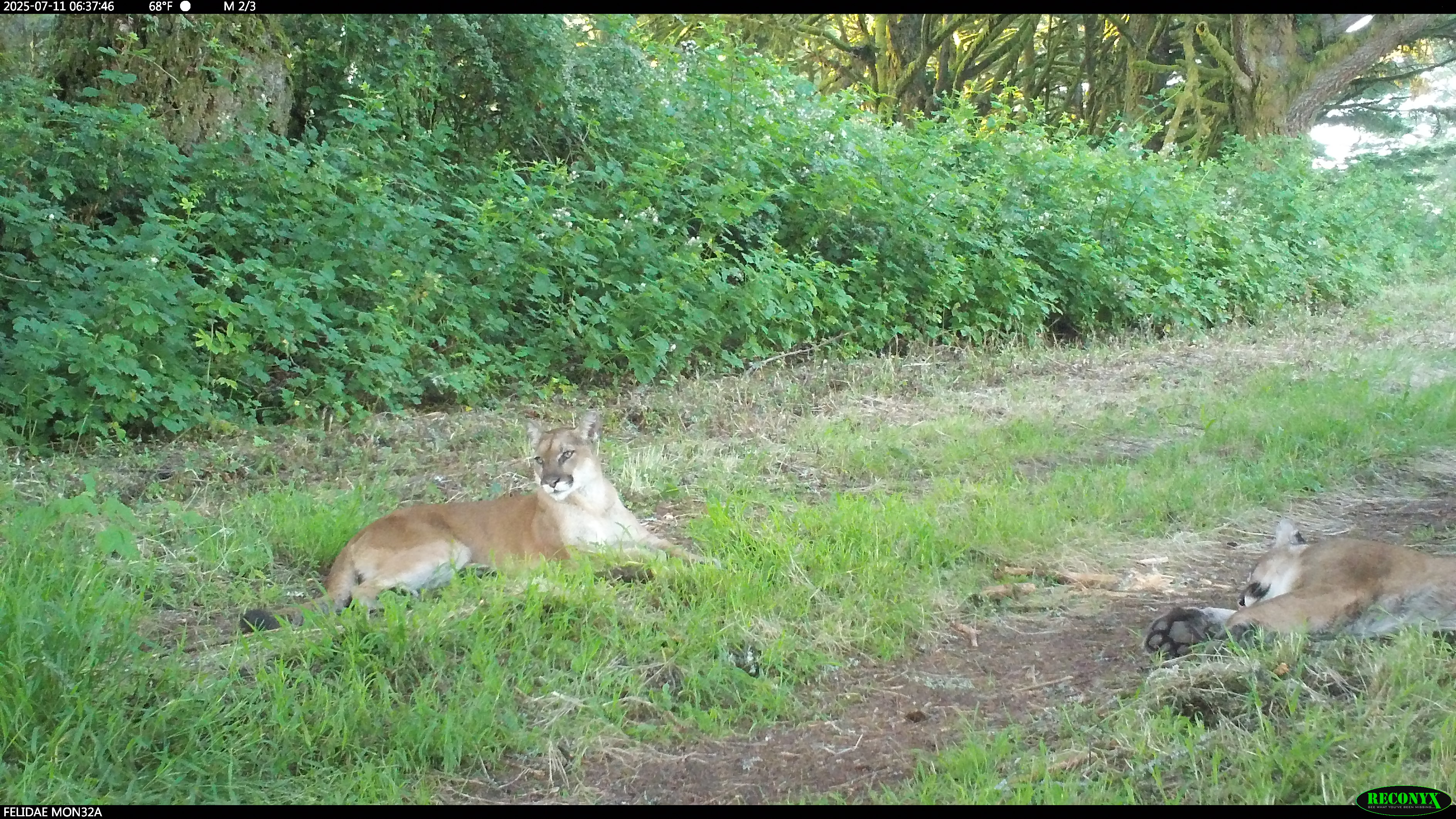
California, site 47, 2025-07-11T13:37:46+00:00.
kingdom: Animalia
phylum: Chordata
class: Mammalia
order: Carnivora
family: Felidae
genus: Puma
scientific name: Puma concolor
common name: puma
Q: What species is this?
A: Puma (Puma concolor).